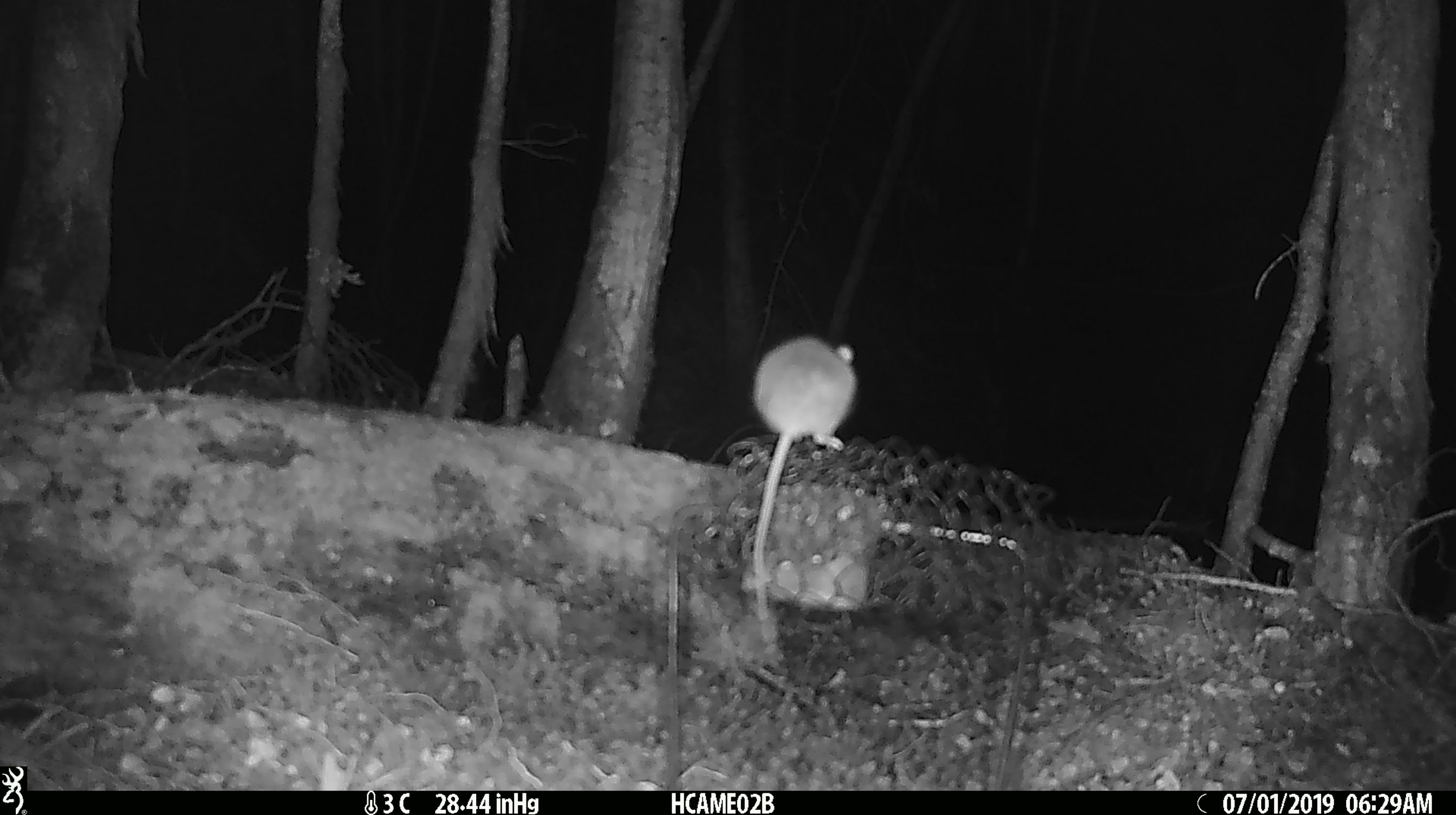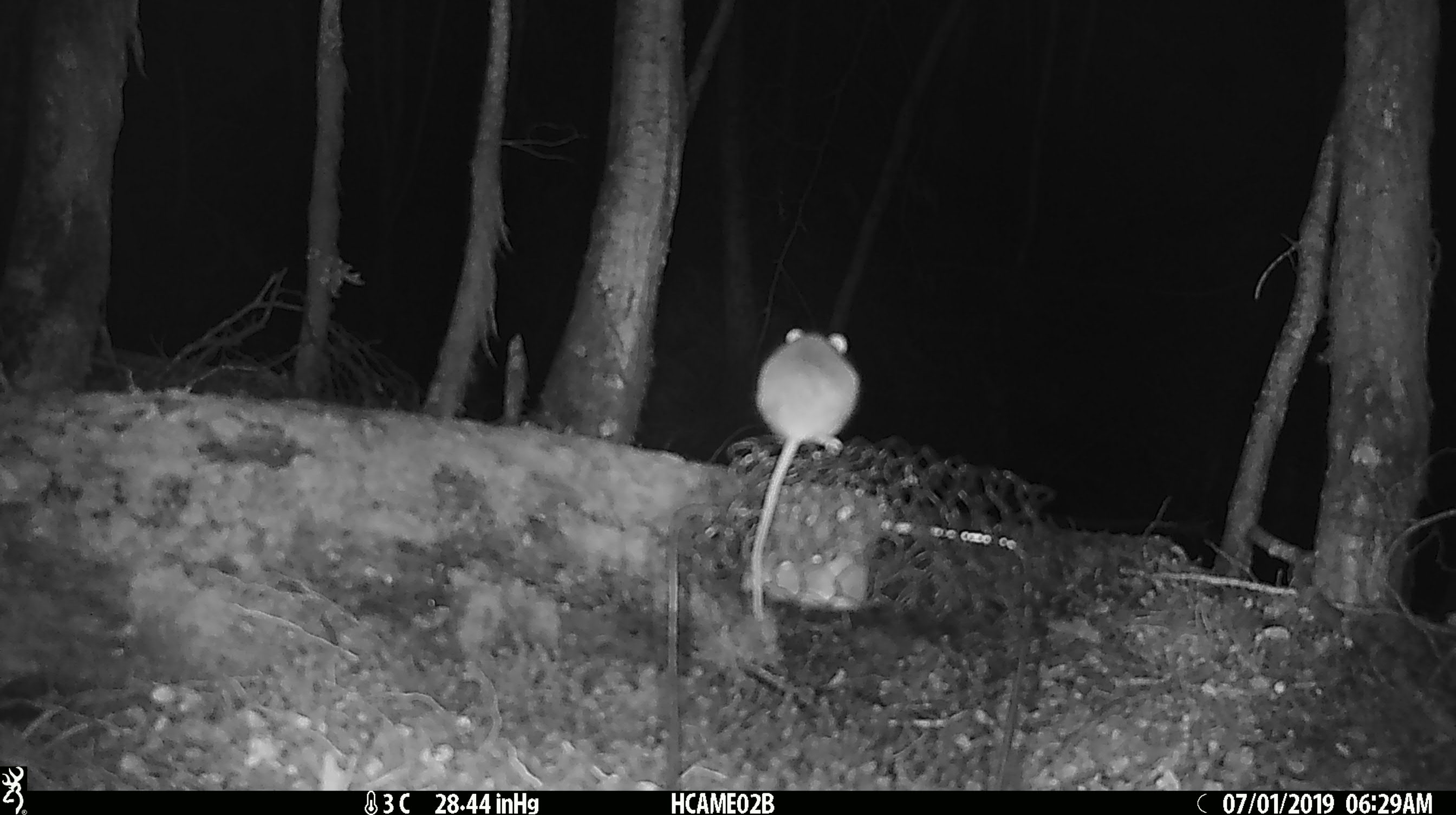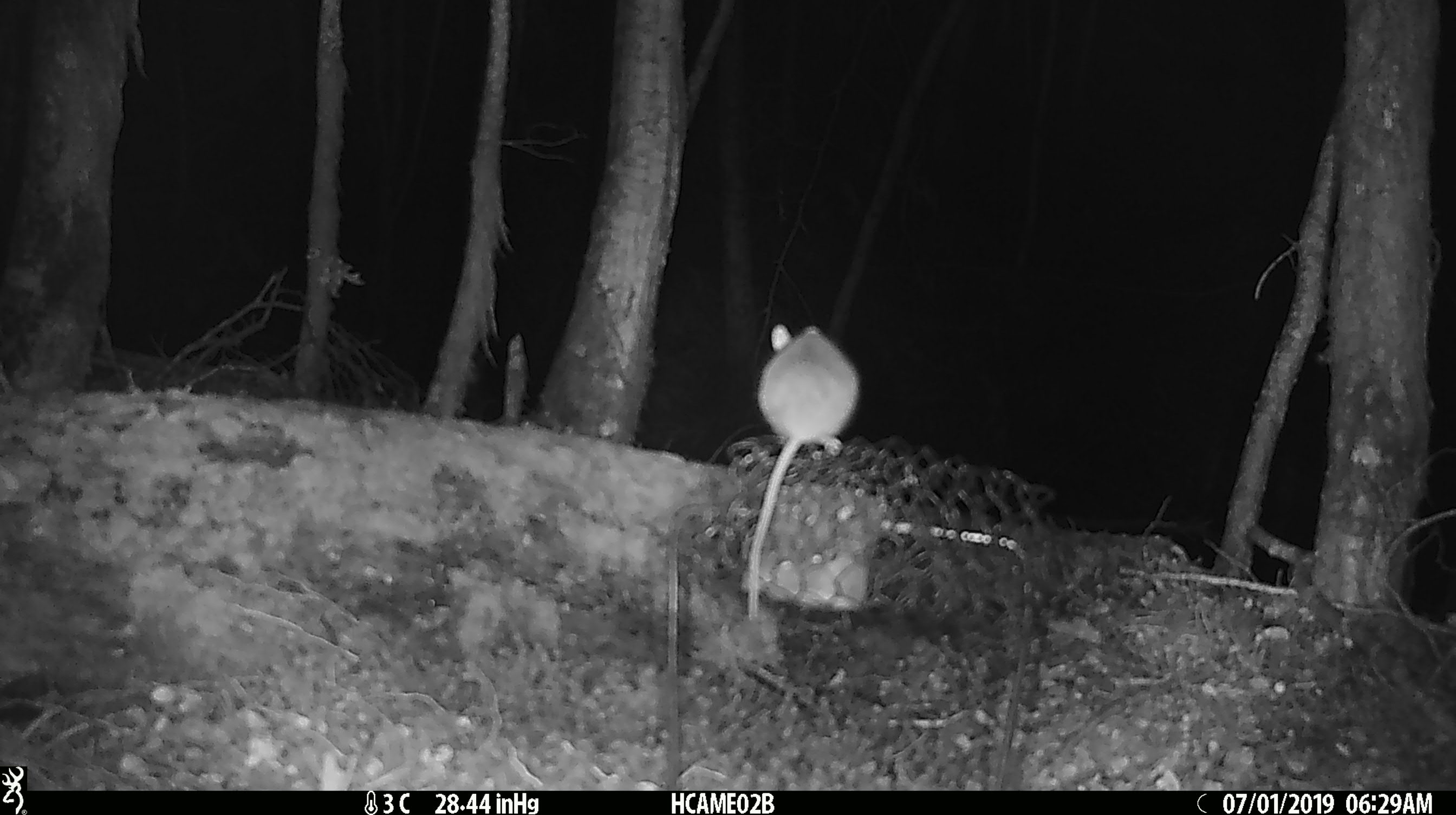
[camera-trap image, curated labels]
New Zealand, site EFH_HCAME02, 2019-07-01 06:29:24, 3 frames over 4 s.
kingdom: Animalia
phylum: Chordata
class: Mammalia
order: Rodentia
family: Muridae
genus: Mus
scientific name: Mus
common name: mouse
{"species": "mouse (Mus)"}